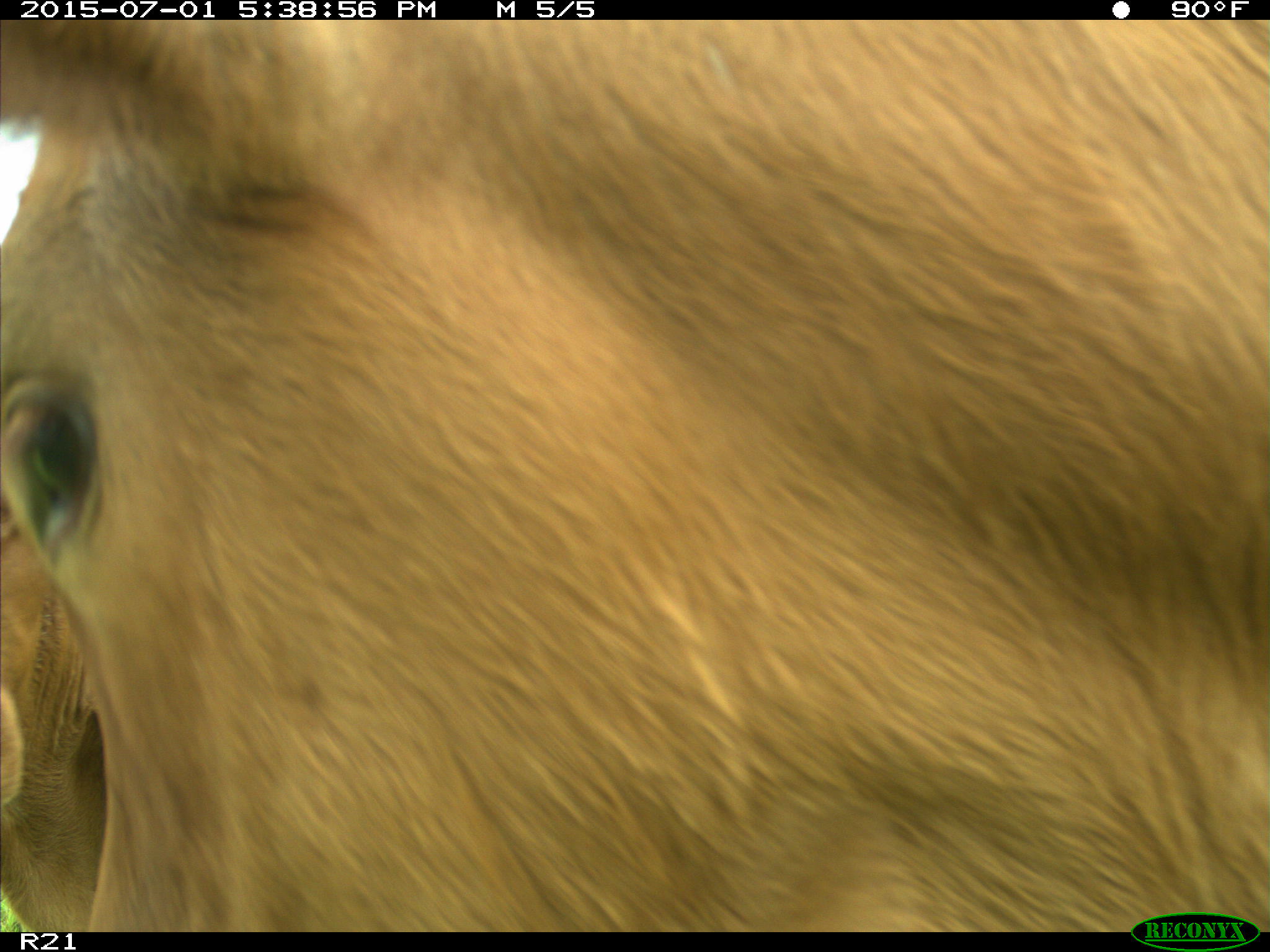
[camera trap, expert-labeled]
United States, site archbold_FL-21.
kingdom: Animalia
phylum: Chordata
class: Mammalia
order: Artiodactyla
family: Bovidae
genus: Bos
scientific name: Bos taurus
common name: domestic cow